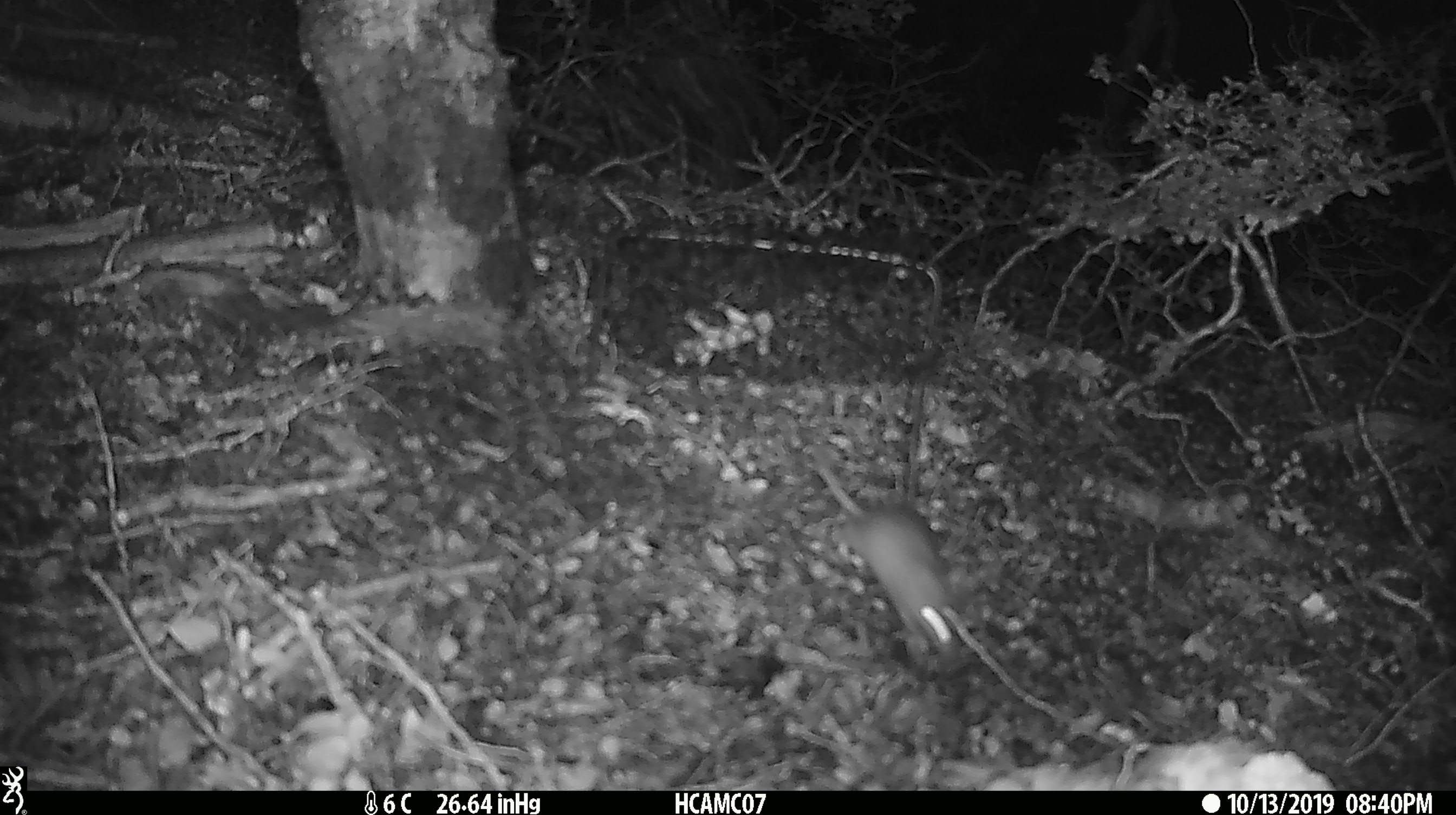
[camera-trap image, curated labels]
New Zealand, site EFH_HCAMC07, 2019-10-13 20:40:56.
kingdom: Animalia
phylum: Chordata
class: Mammalia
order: Rodentia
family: Muridae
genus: Mus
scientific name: Mus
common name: mouse